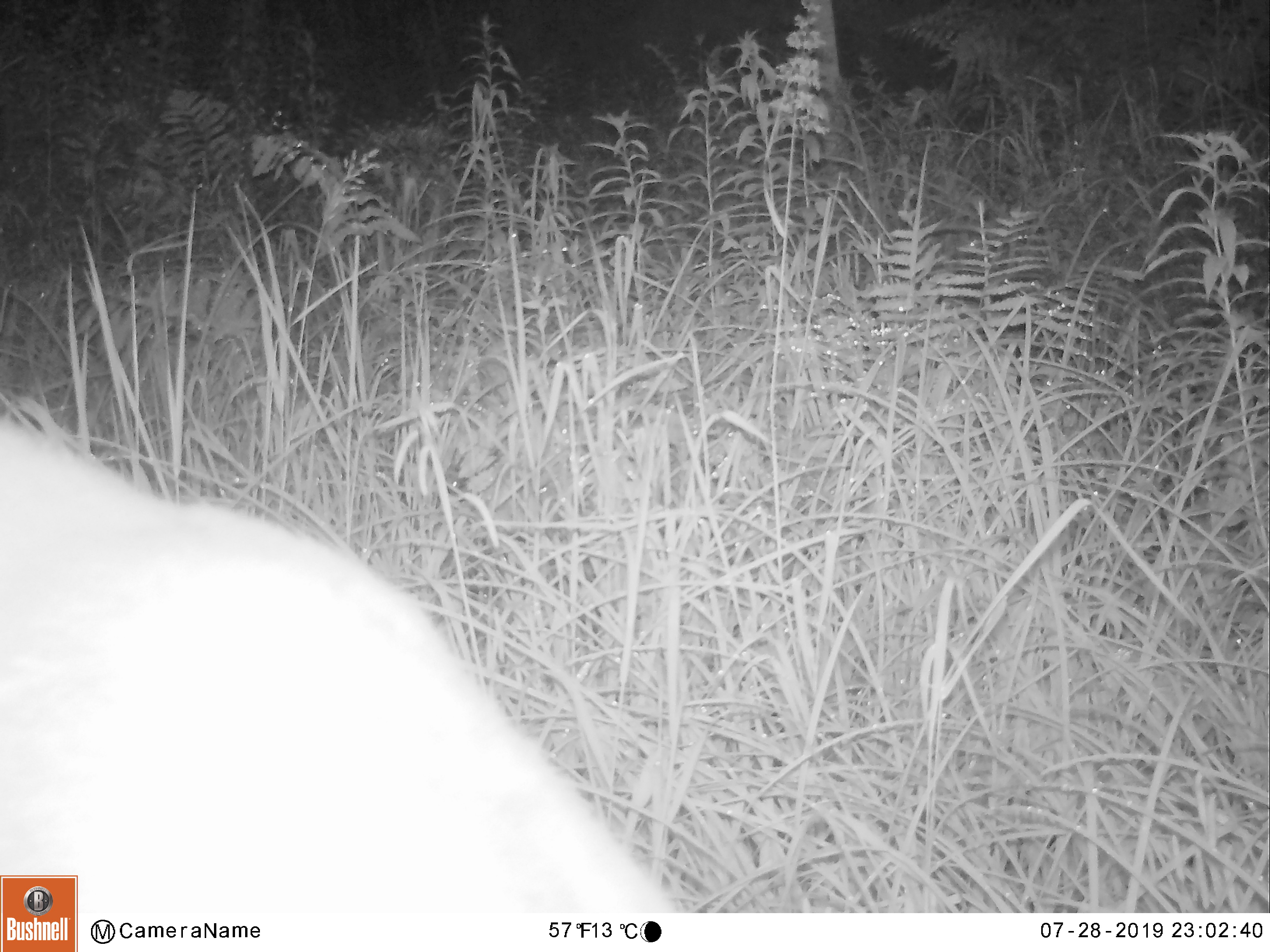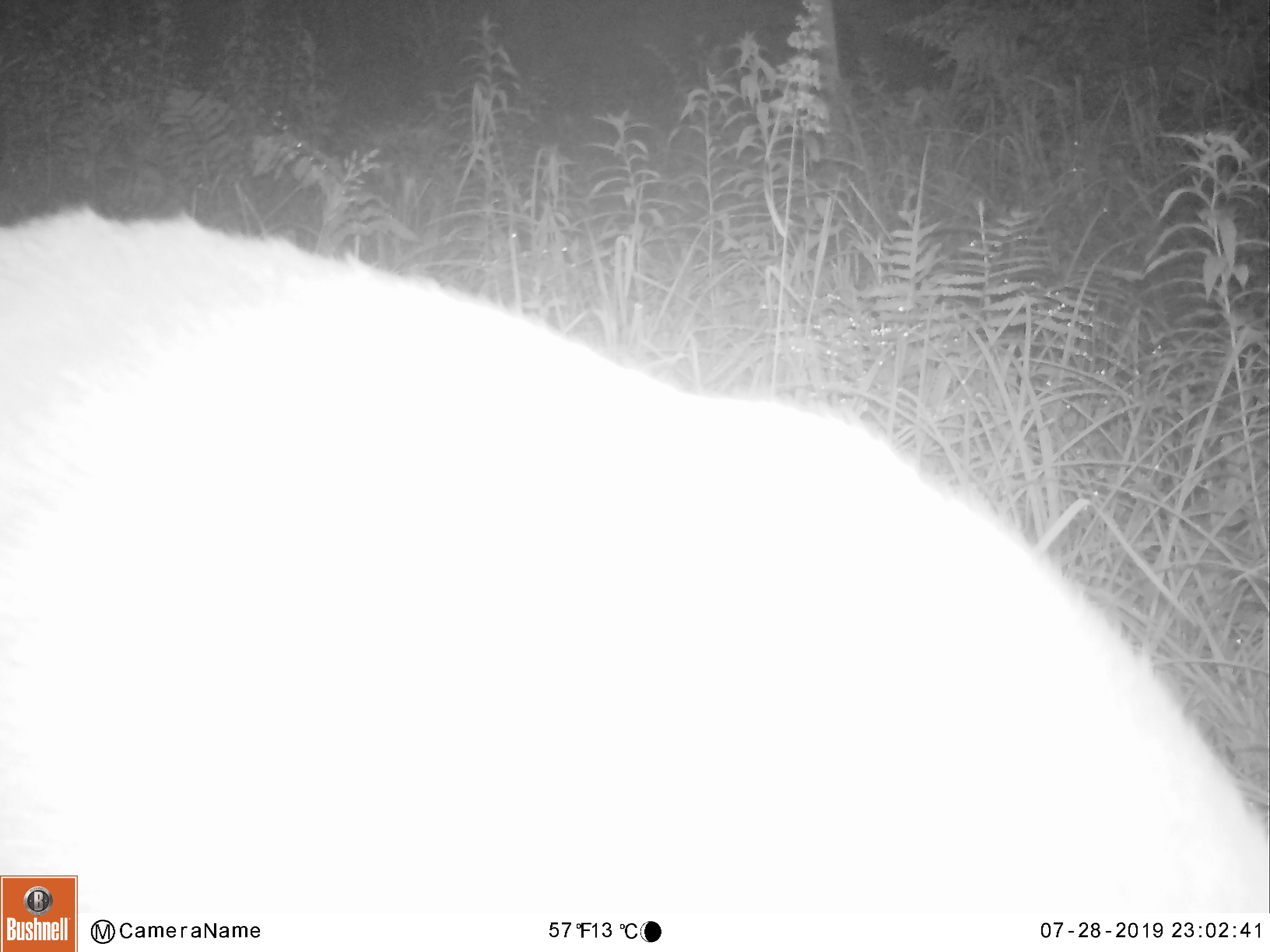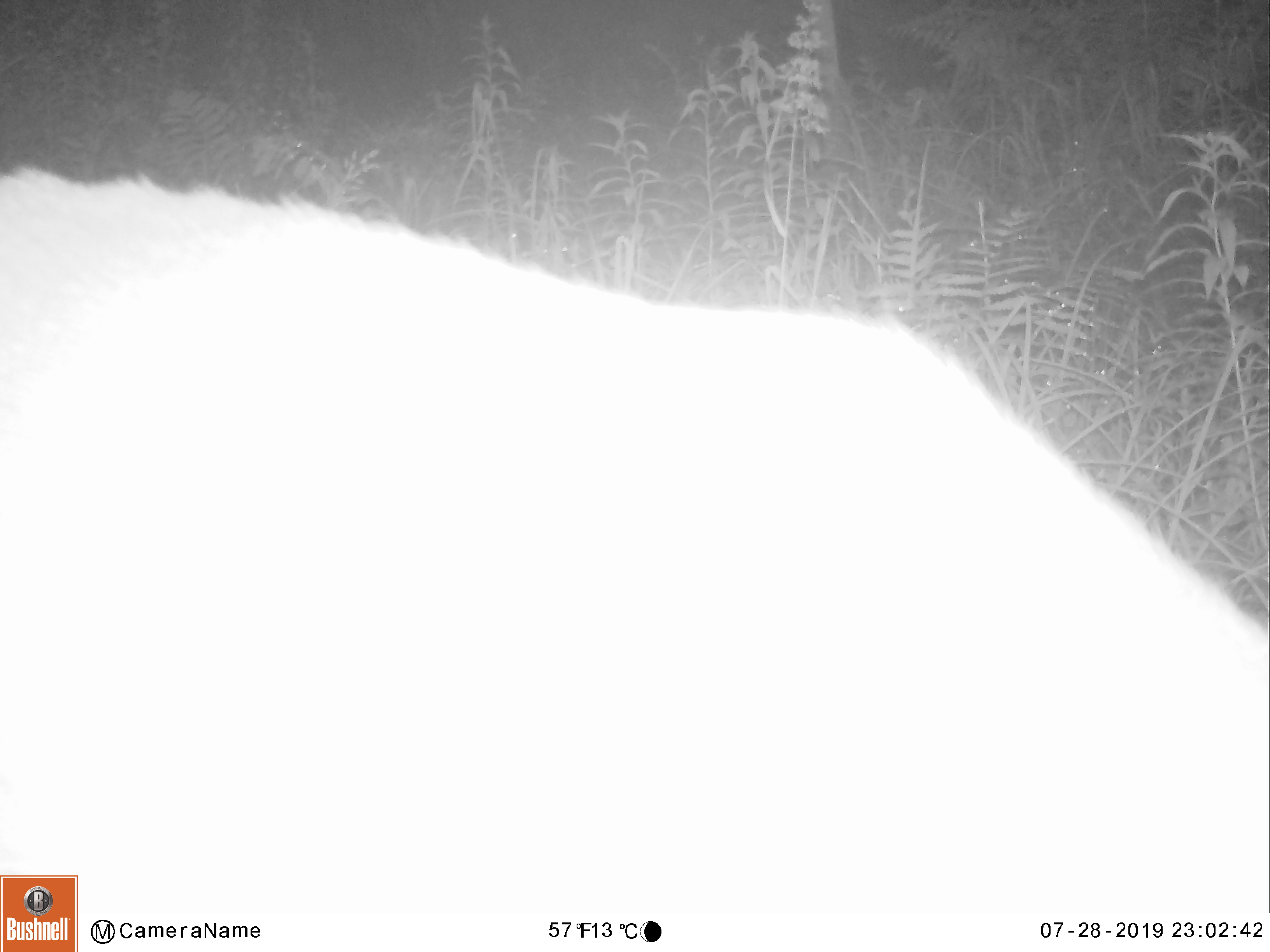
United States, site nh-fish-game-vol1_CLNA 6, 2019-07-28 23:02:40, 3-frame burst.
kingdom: Animalia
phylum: Chordata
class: Mammalia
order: Artiodactyla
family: Cervidae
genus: Odocoileus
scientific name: Odocoileus virginianus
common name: white-tailed deer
White-tailed deer (Odocoileus virginianus).